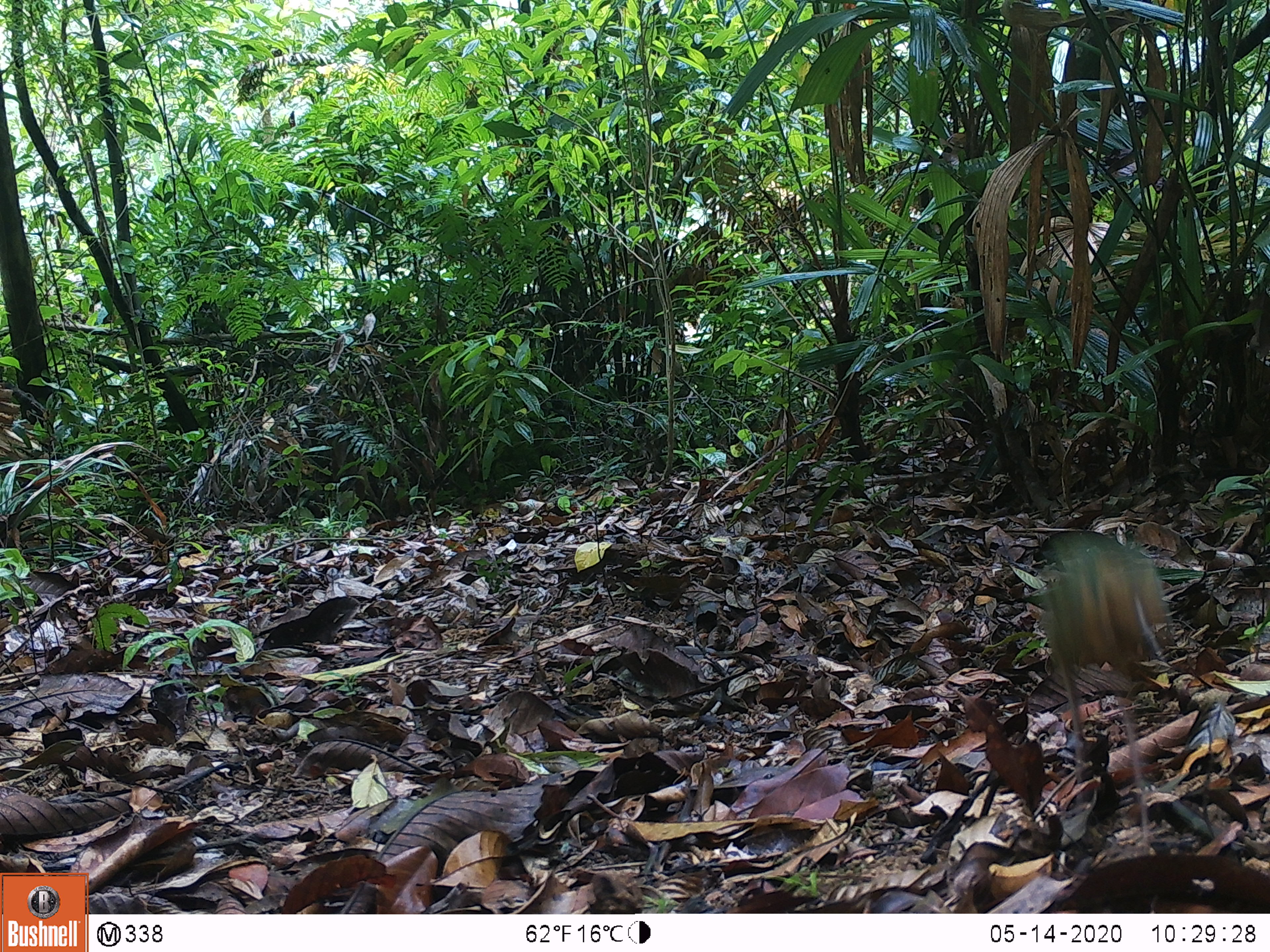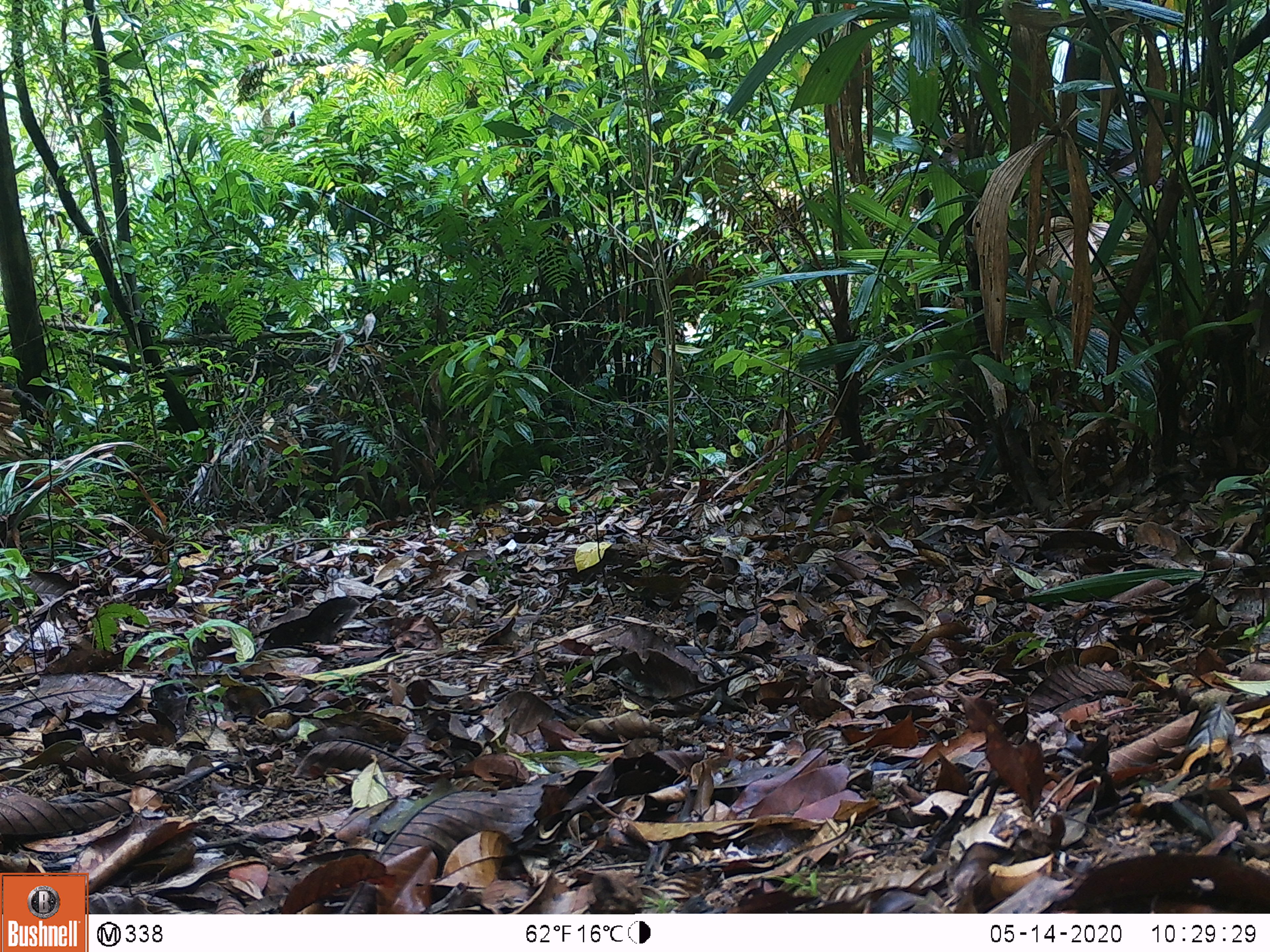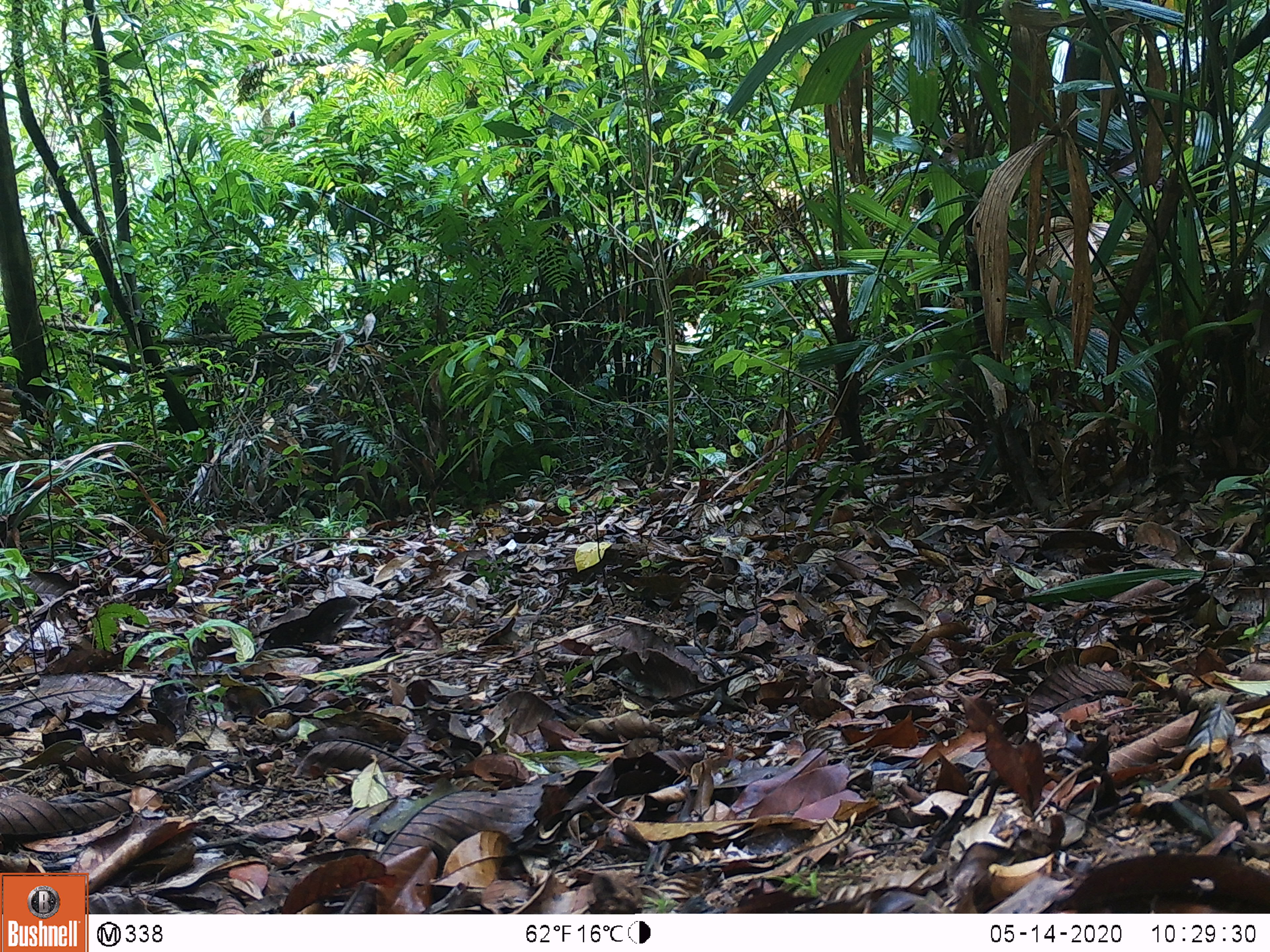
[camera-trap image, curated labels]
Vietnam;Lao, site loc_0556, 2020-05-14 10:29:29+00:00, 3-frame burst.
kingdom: Animalia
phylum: Chordata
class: Aves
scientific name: Aves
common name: bird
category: unidentified bird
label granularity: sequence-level